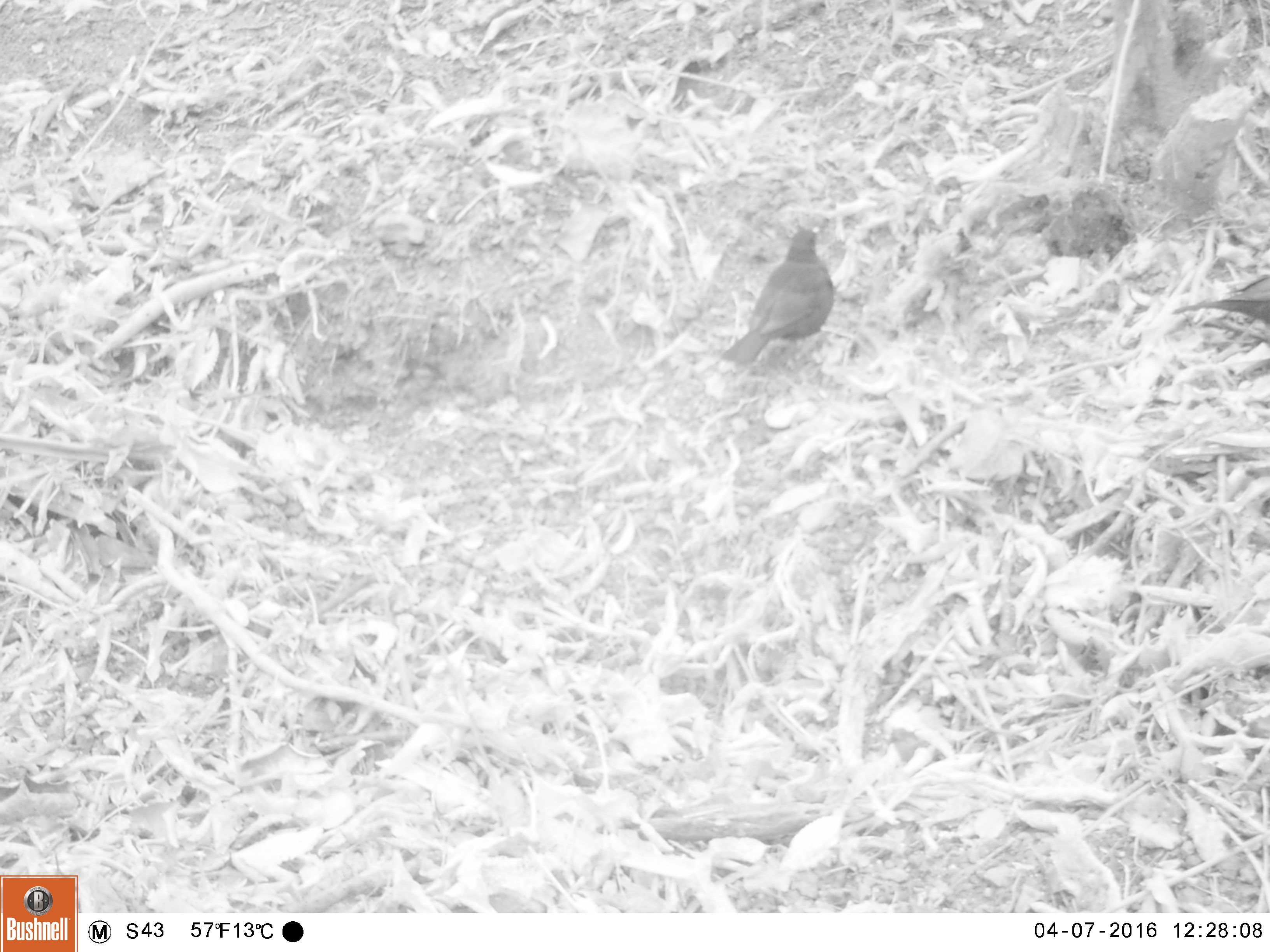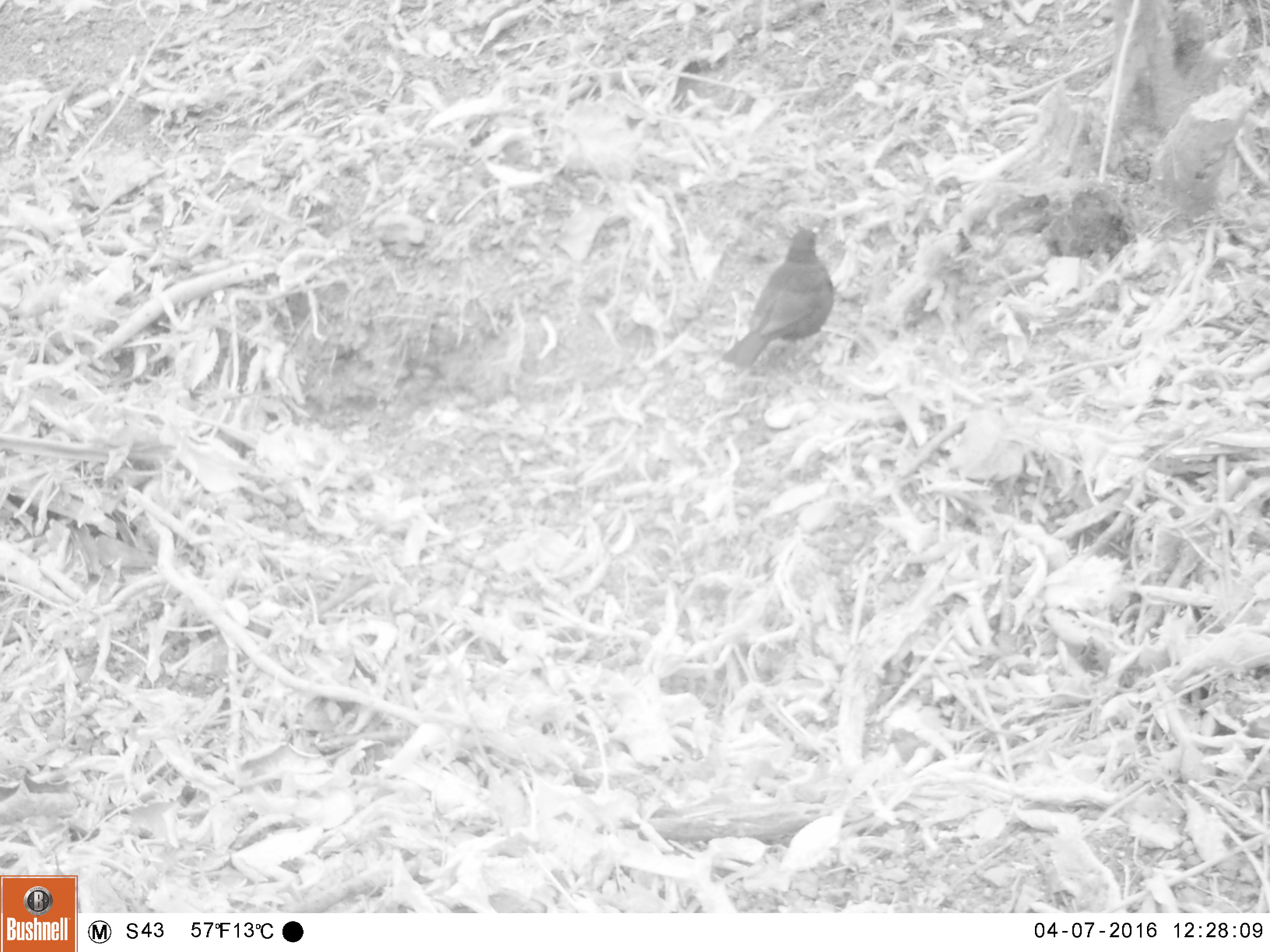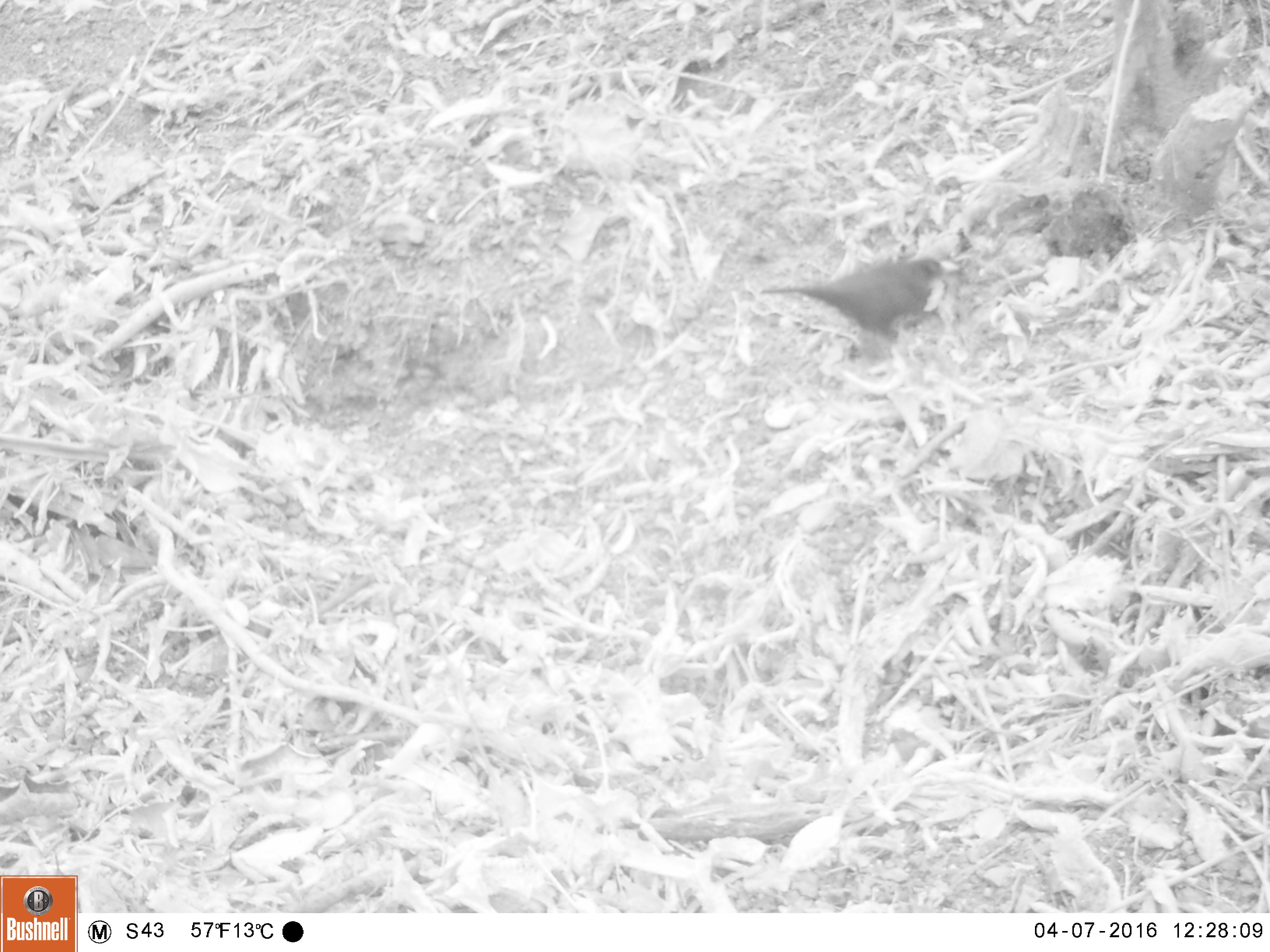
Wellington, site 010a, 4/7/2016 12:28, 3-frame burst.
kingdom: Animalia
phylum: Chordata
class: Aves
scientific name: Aves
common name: bird